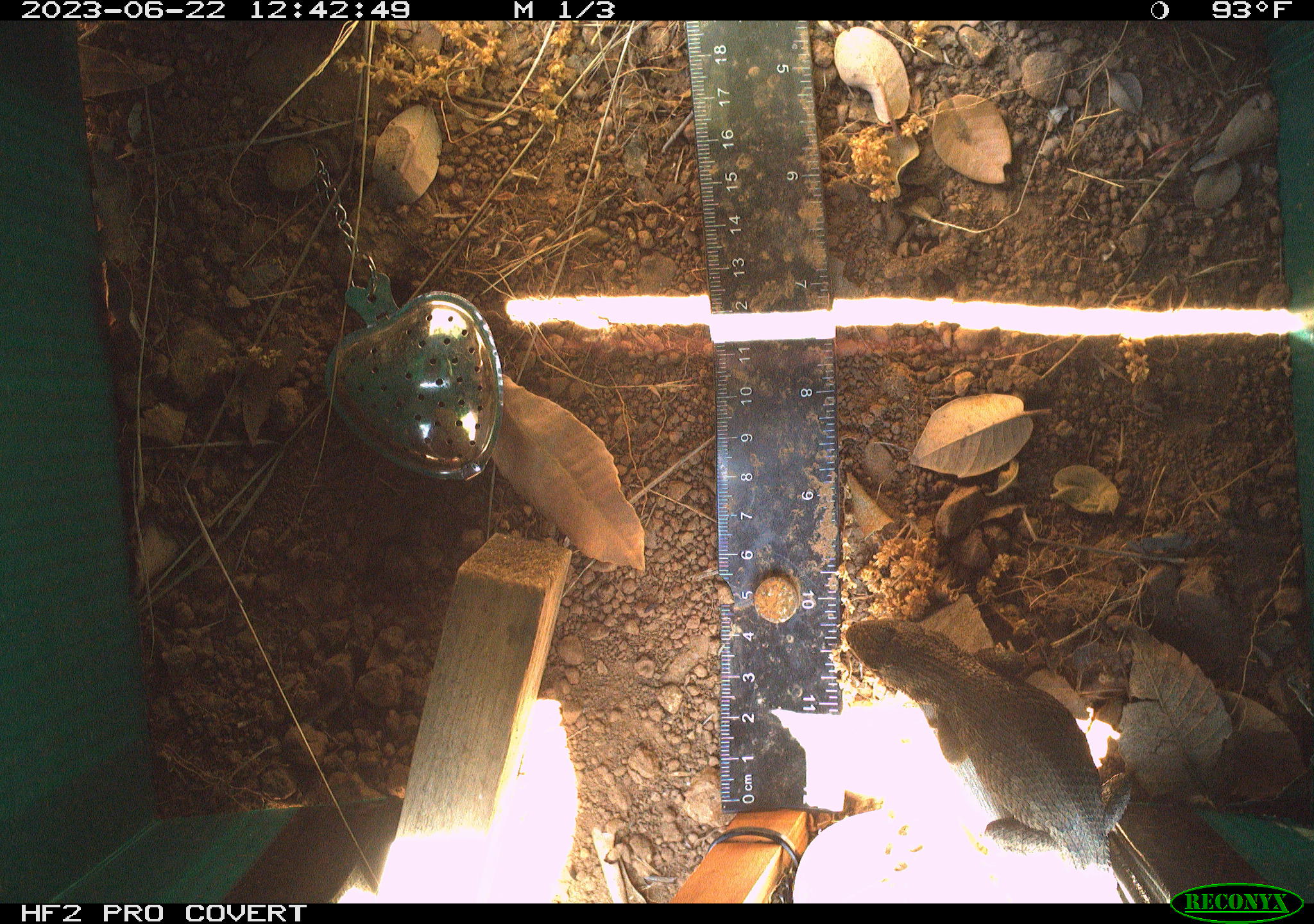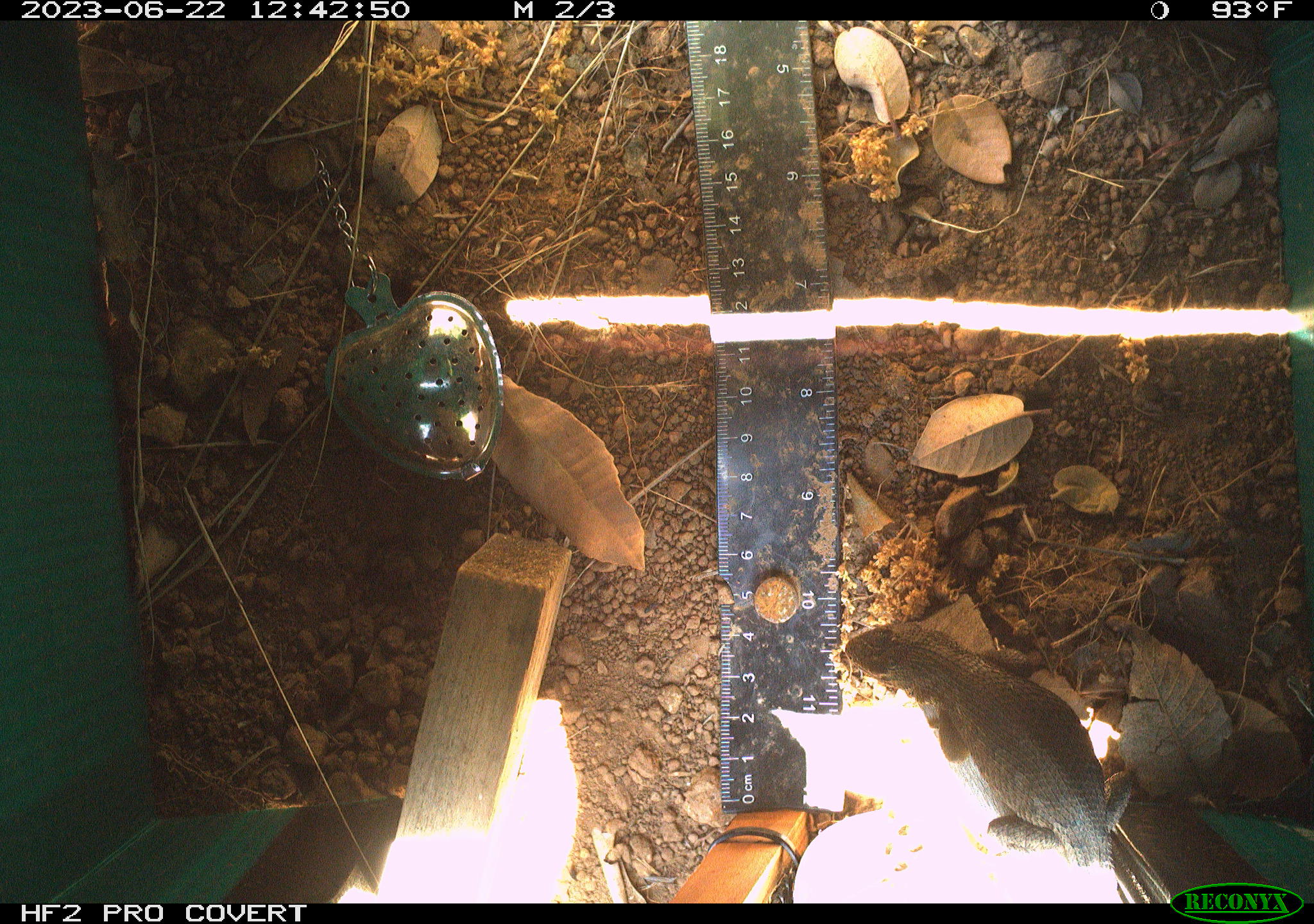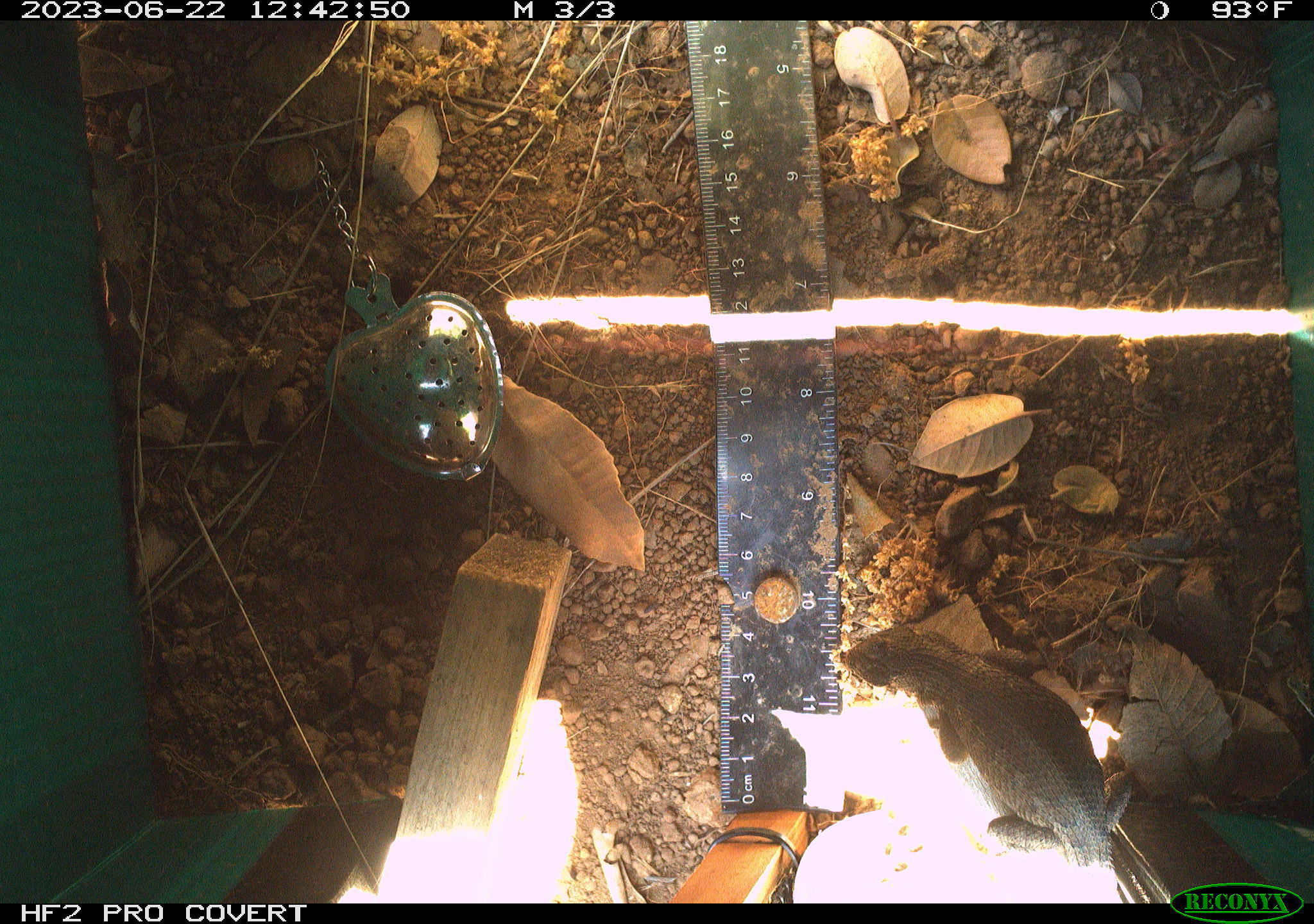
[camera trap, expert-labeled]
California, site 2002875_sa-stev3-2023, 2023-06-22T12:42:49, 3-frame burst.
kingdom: Animalia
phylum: Chordata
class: Reptilia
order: Squamata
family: Phrynosomatidae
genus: Sceloporus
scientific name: Sceloporus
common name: spiny lizards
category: sceloporus species